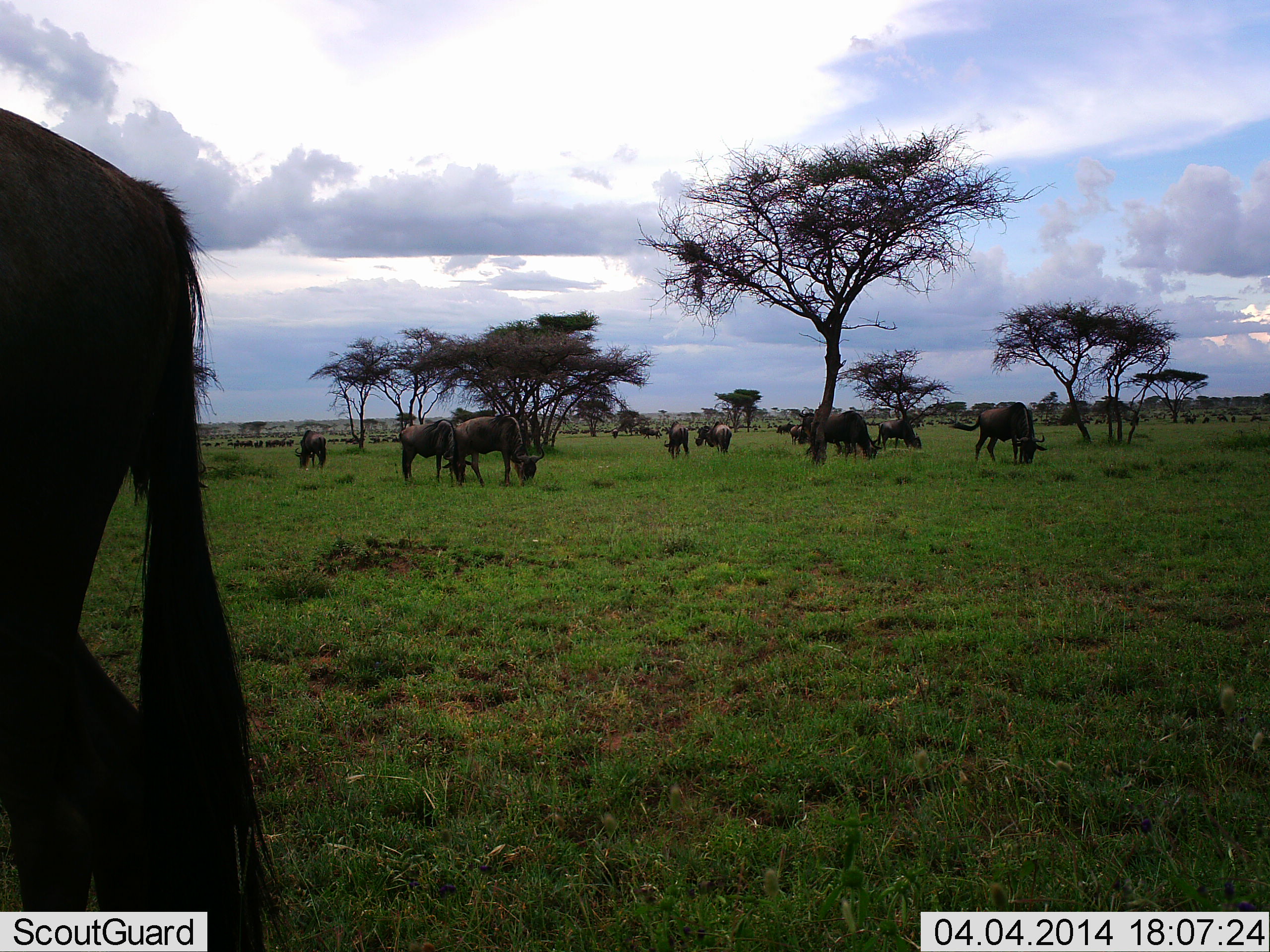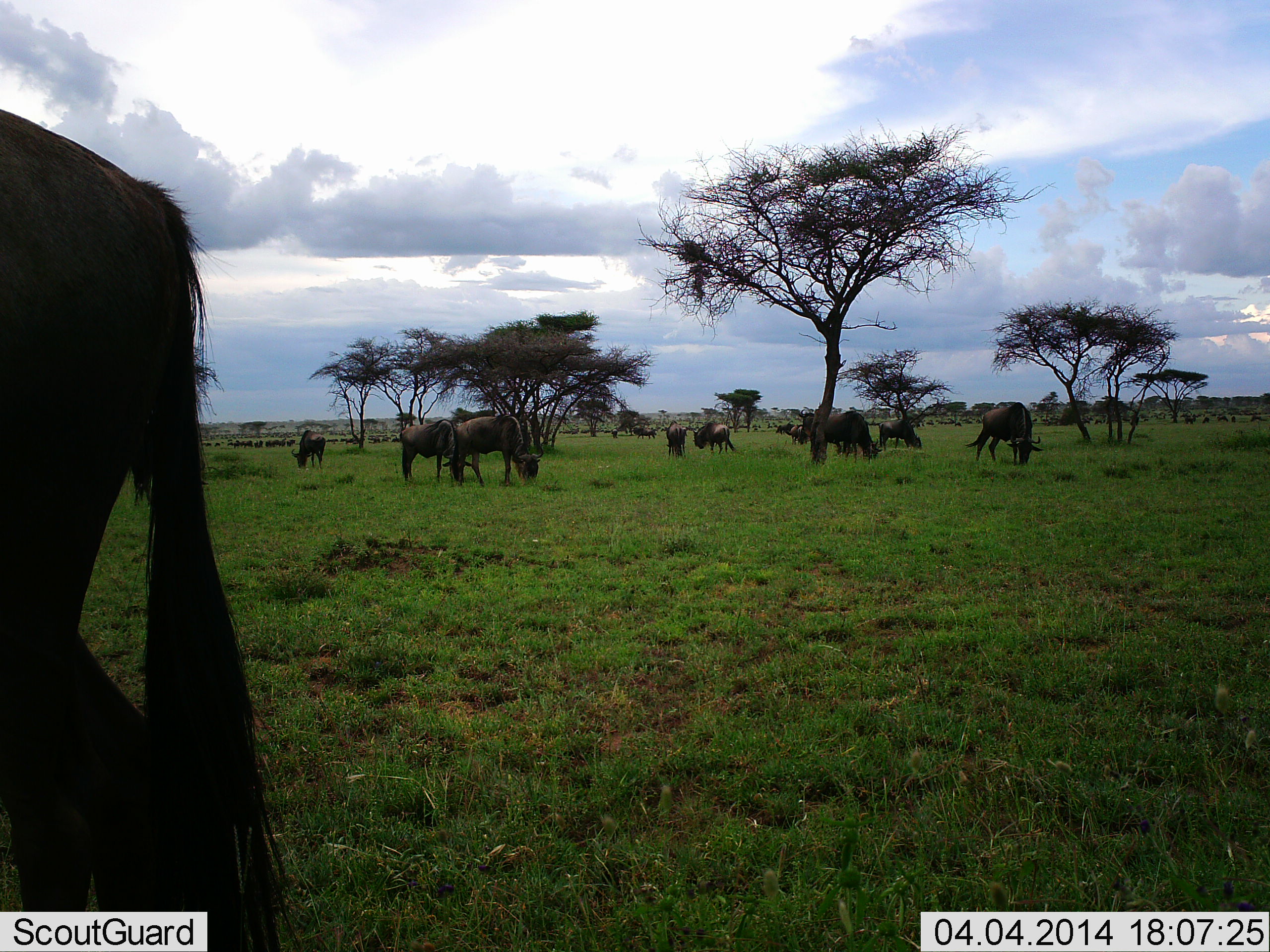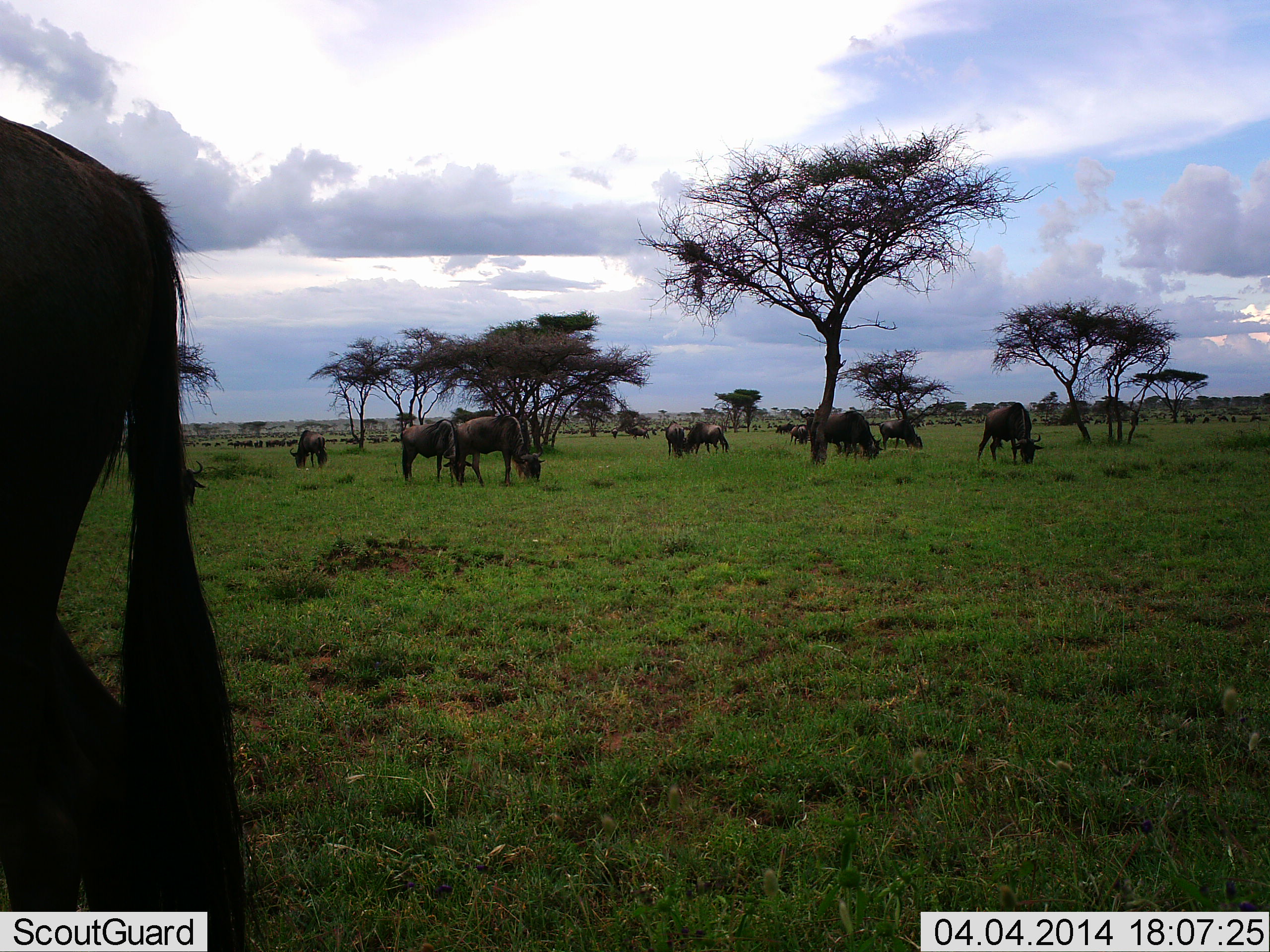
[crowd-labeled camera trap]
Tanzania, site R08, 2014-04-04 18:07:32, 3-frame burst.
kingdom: Animalia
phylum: Chordata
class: Mammalia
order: Artiodactyla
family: Bovidae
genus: Connochaetes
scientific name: Connochaetes taurinus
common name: blue wildebeest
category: wildebeest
Wildebeest (blue wildebeest) (Connochaetes taurinus), count 11-50. Behavior (volunteer vote fractions): standing 60%, resting 0%, moving 10%, interacting 10%. Young present (vote fraction): 0%. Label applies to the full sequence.